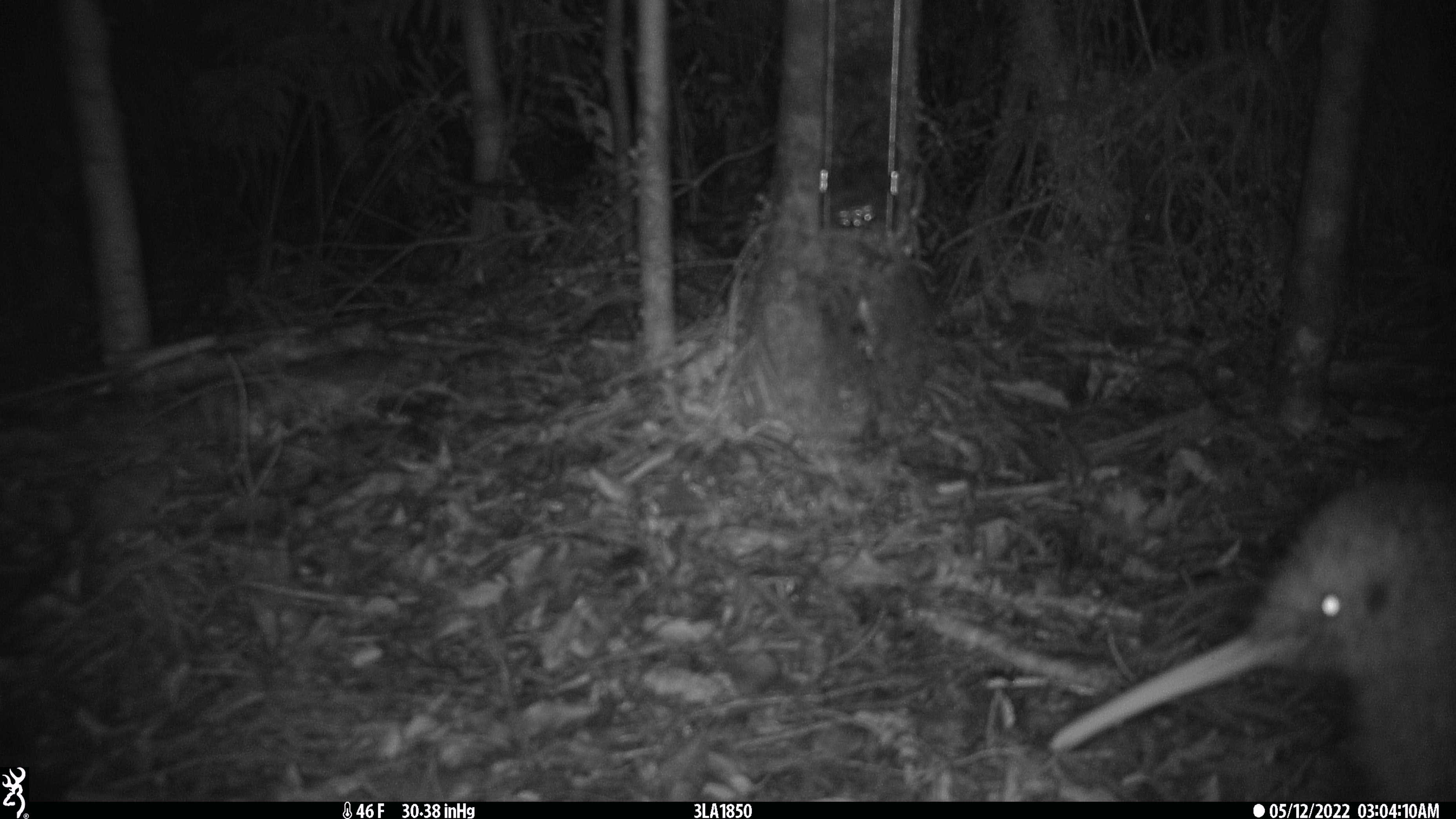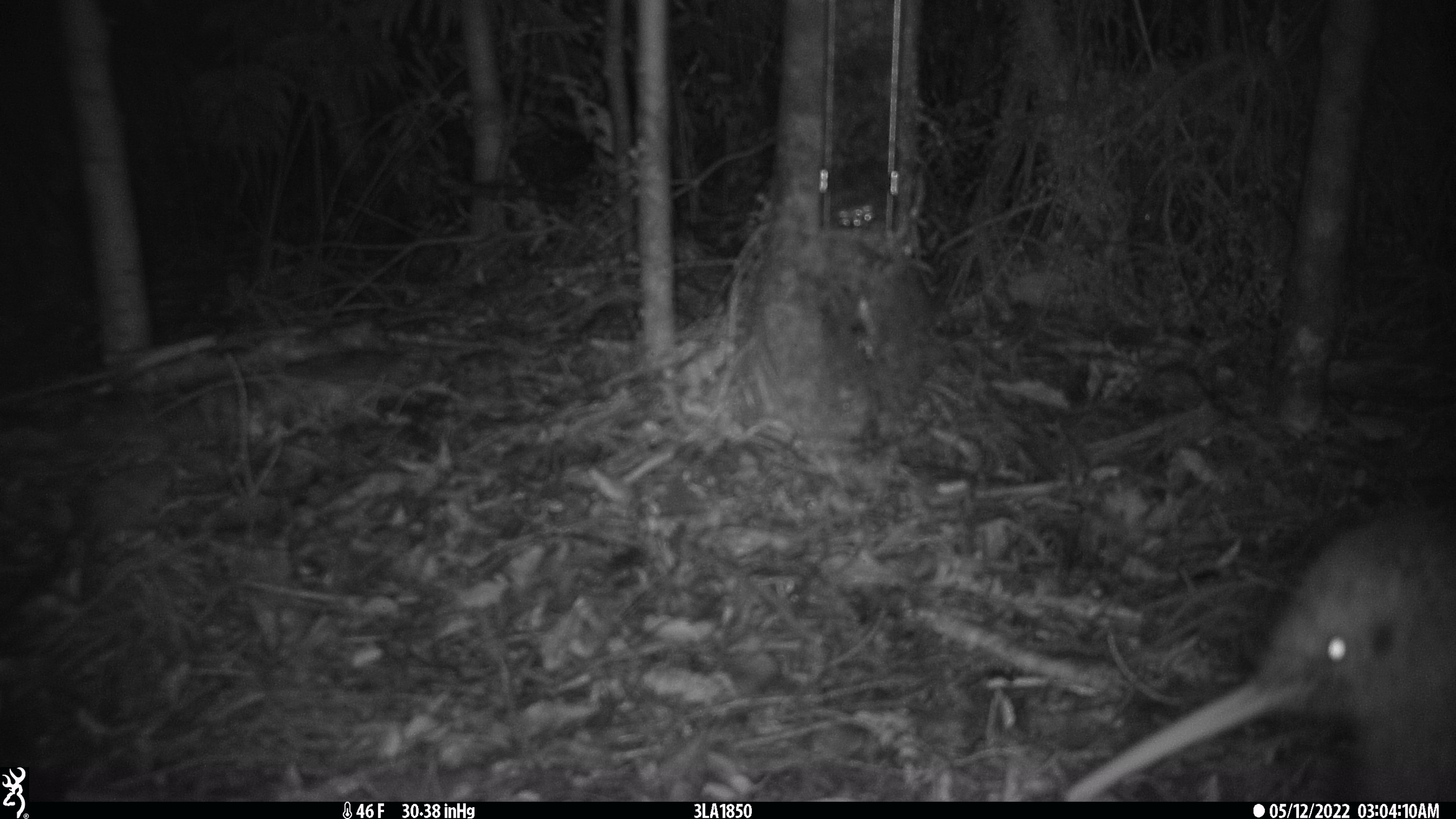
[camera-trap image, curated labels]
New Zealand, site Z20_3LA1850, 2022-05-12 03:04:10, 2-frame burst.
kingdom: Animalia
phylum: Chordata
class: Aves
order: Apterygiformes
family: Apterygidae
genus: Apteryx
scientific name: Apteryx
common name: kiwi